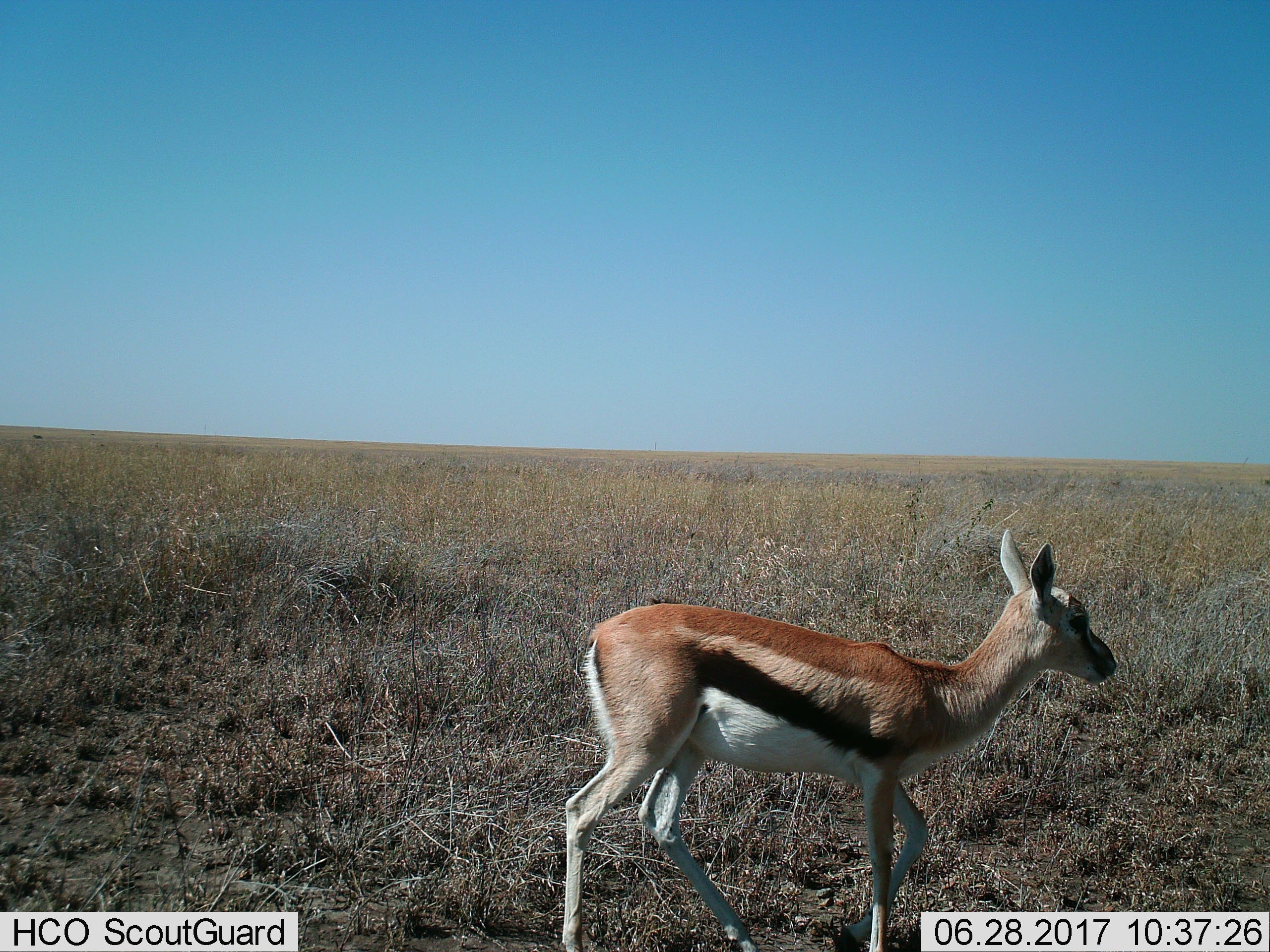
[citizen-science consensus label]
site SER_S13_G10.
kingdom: Animalia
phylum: Chordata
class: Mammalia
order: Artiodactyla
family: Bovidae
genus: Eudorcas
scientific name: Eudorcas thomsonii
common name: thomson's gazelle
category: gazellethomsons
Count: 1.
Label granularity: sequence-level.